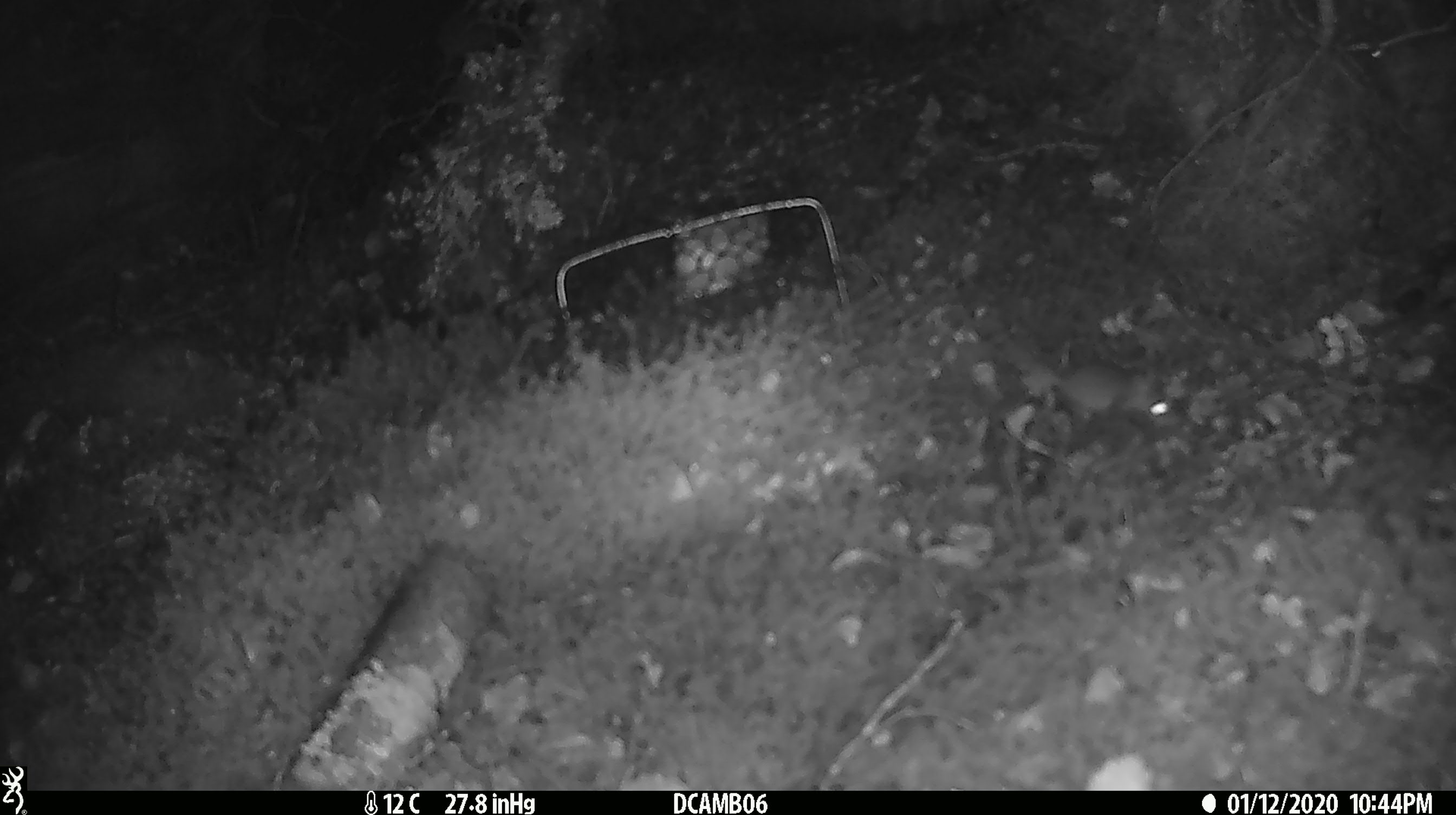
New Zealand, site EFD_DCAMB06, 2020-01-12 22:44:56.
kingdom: Animalia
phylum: Chordata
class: Mammalia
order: Rodentia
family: Muridae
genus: Mus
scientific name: Mus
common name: mouse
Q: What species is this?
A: Mouse (Mus).